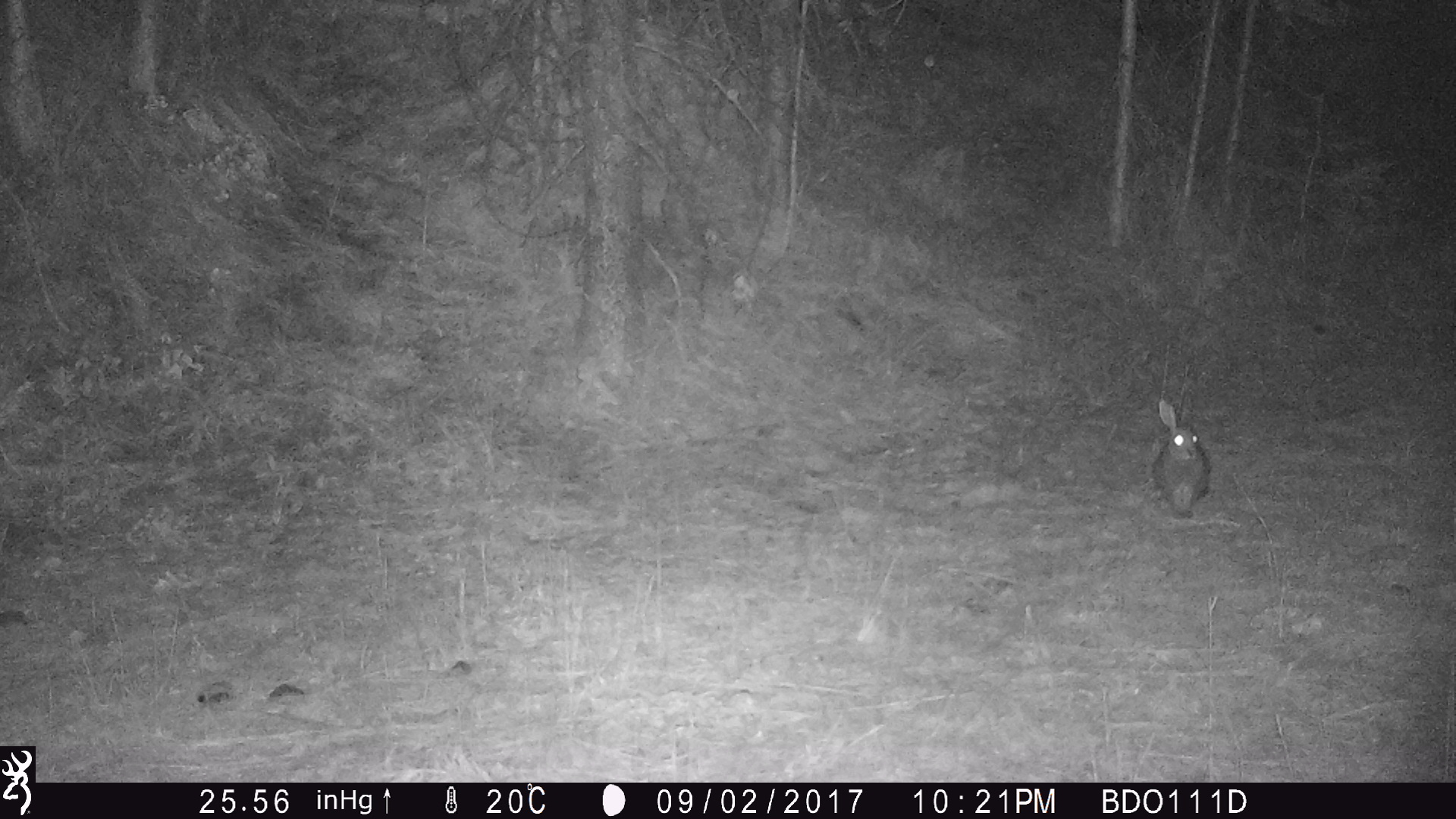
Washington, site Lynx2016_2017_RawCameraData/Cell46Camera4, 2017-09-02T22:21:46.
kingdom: Animalia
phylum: Chordata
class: Mammalia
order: Lagomorpha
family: Leporidae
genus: Lepus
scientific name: Lepus americanus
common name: snowshoe hare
Lepus americanus (snowshoe hare). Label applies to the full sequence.